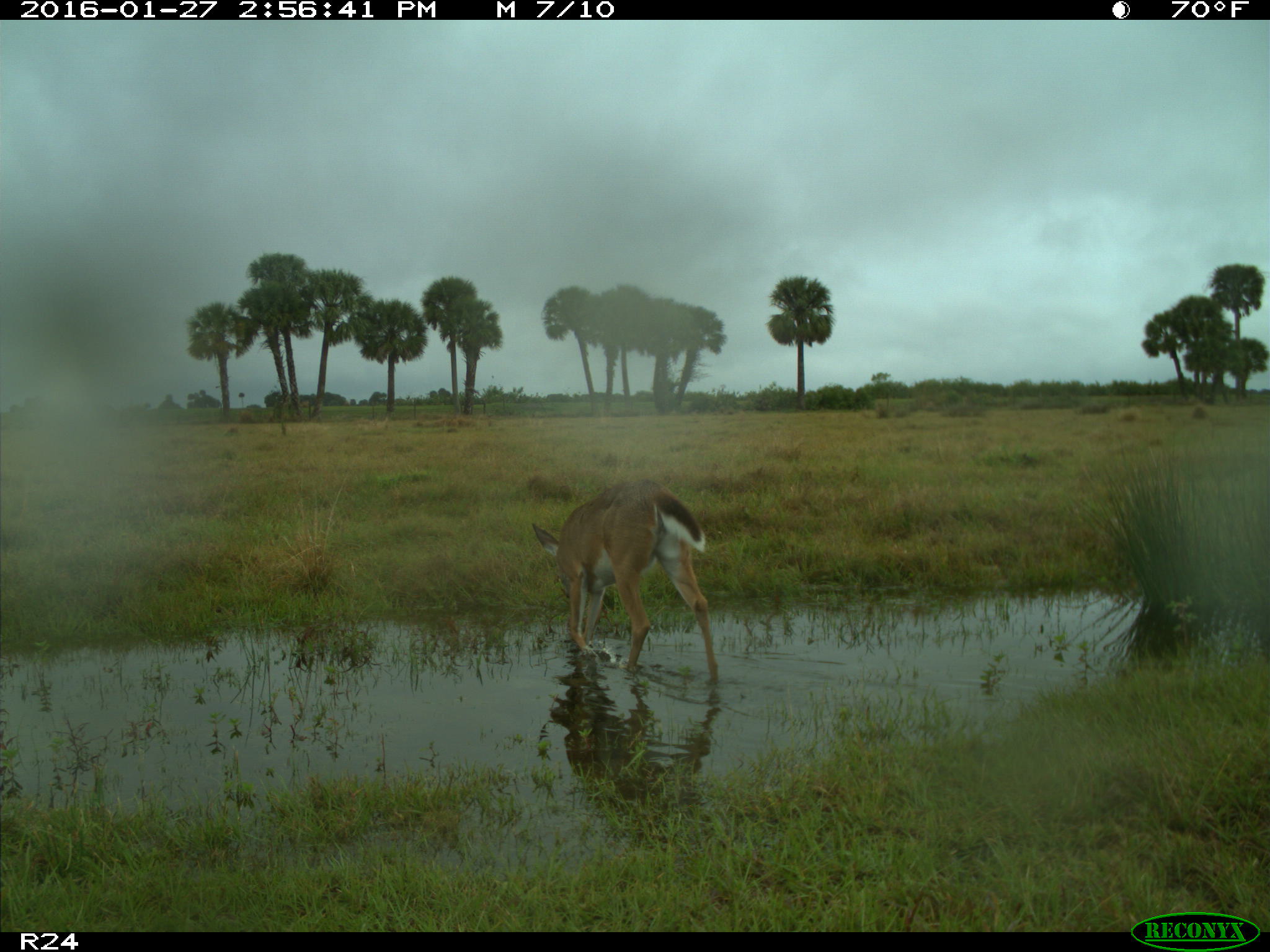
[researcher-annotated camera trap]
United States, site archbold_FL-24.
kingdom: Animalia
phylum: Chordata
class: Mammalia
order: Artiodactyla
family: Cervidae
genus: Odocoileus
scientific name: Odocoileus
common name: deer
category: unidentified deer